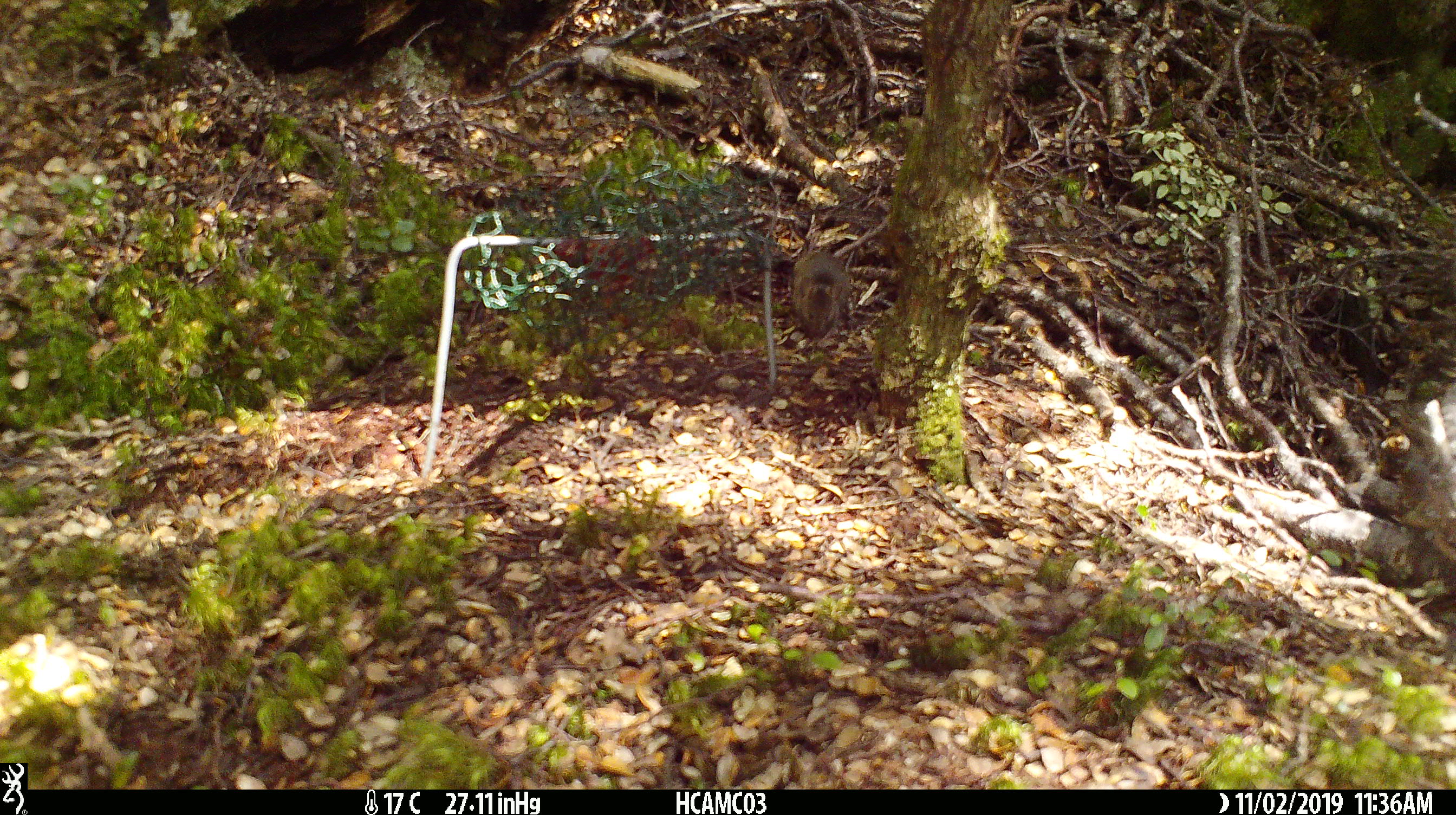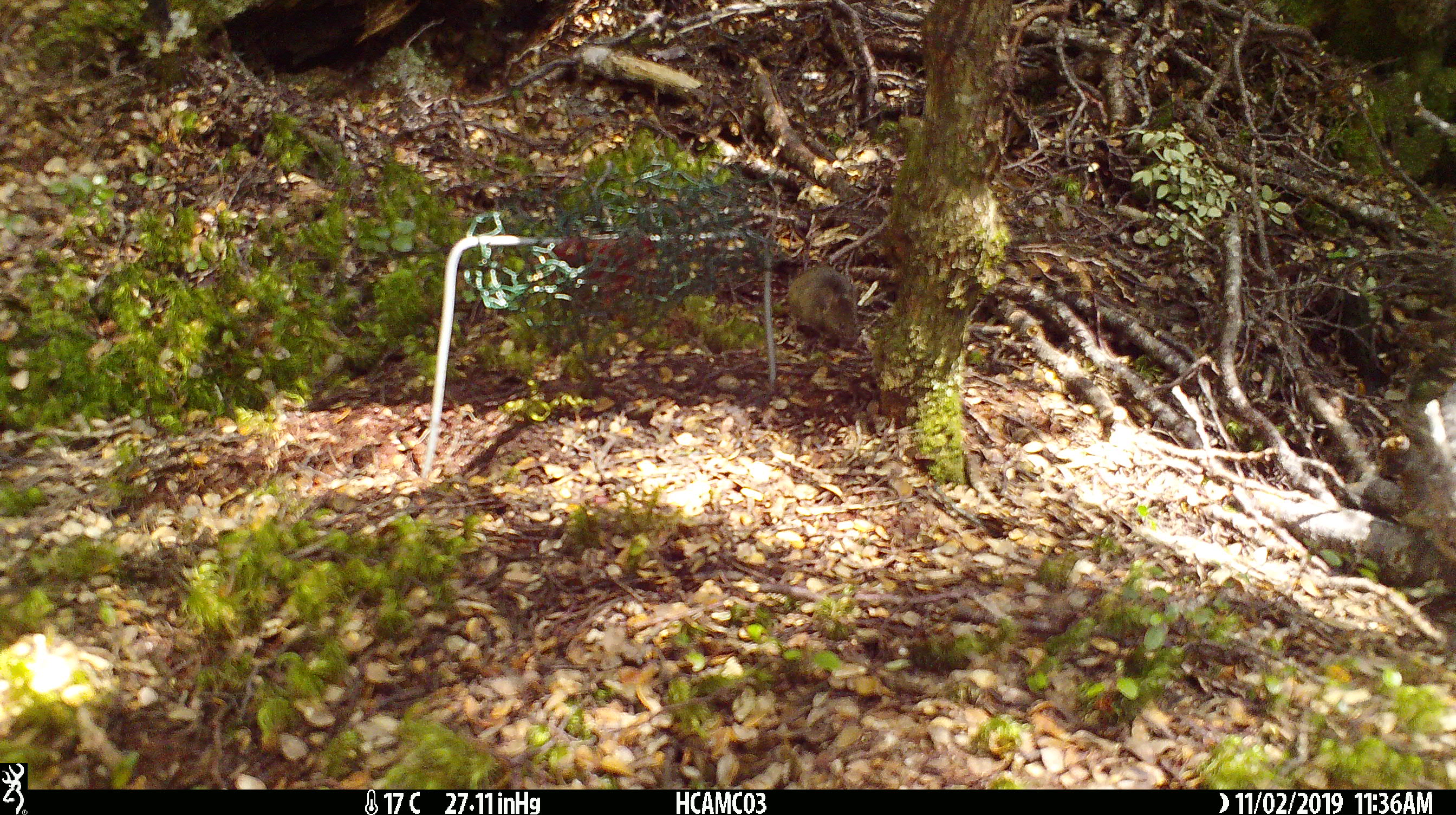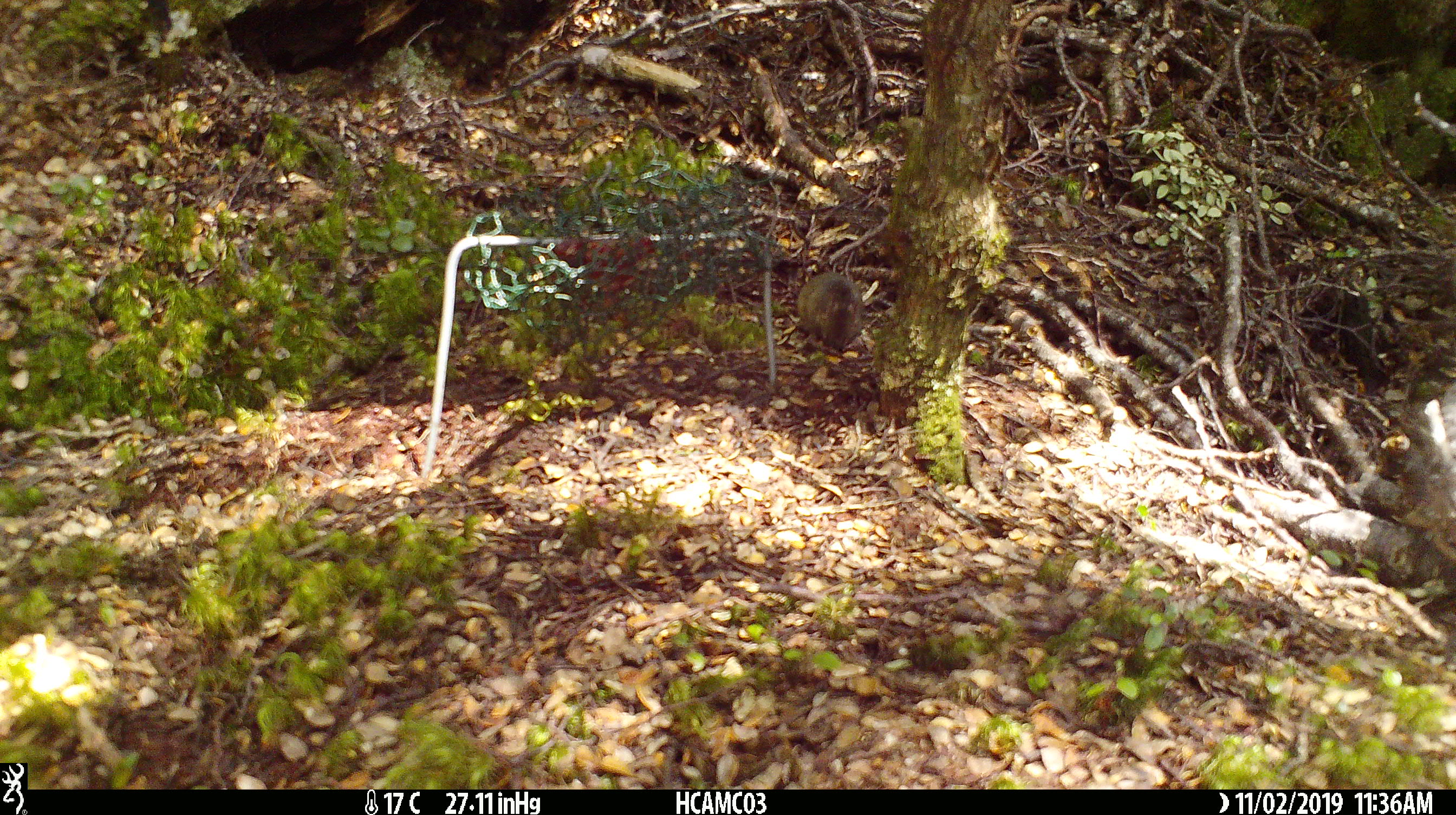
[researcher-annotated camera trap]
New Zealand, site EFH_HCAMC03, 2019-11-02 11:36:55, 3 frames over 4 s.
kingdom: Animalia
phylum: Chordata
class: Mammalia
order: Rodentia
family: Muridae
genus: Mus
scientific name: Mus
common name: mouse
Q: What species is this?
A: Mouse (Mus).